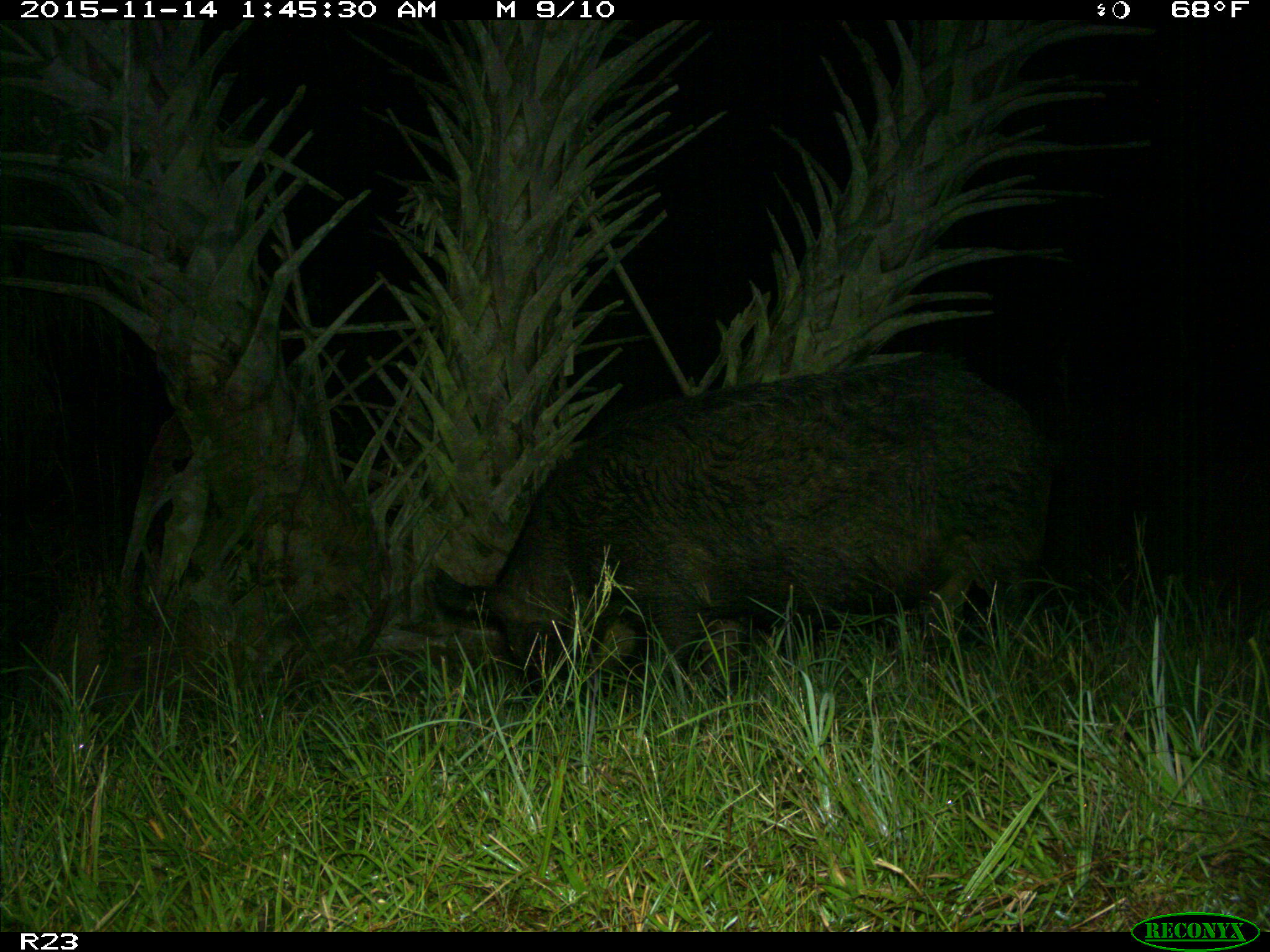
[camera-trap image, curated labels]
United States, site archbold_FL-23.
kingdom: Animalia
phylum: Chordata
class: Mammalia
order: Artiodactyla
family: Suidae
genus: Sus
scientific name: Sus scrofa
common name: wild boar